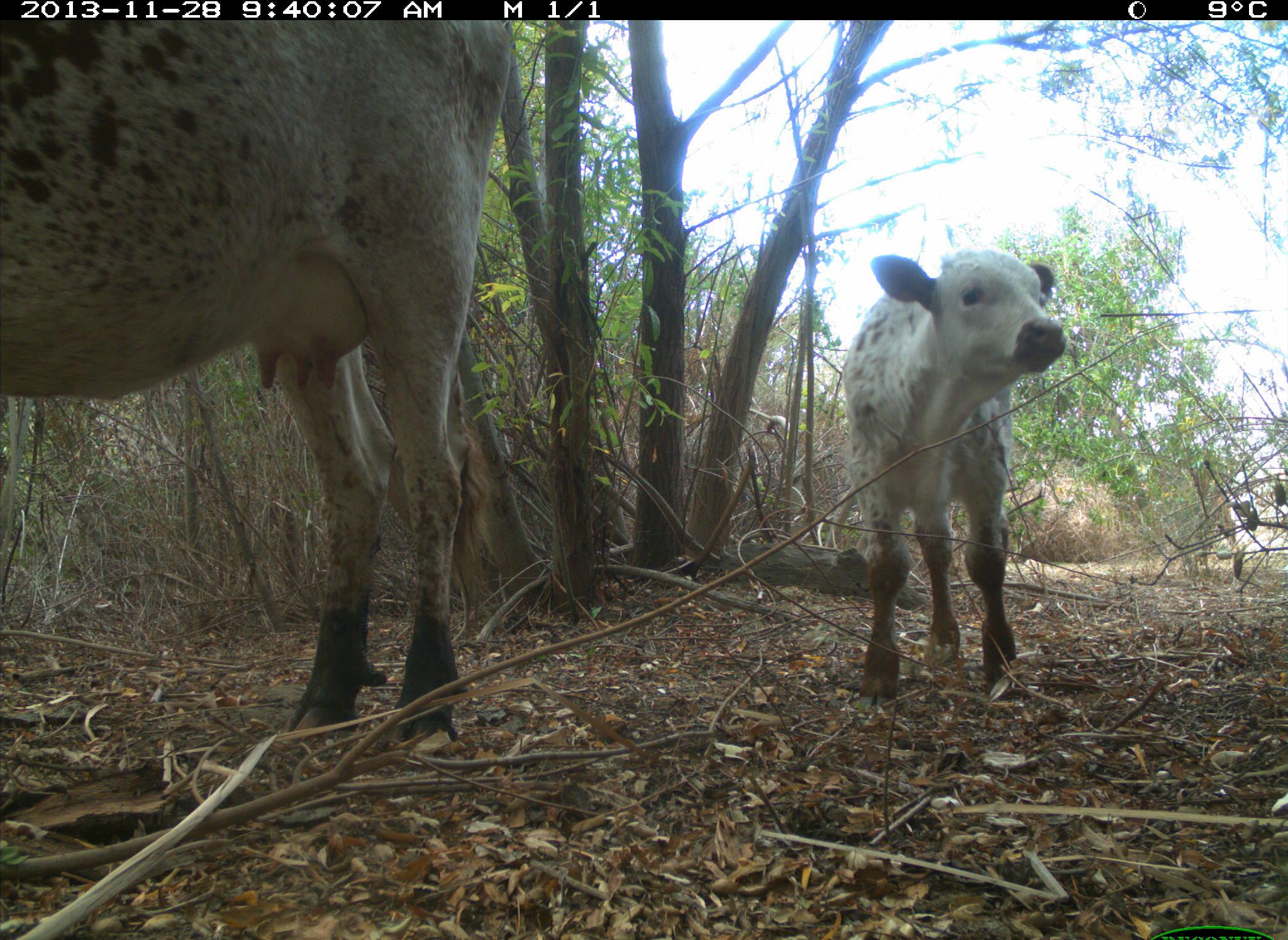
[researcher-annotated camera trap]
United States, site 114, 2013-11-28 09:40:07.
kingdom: Animalia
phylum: Chordata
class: Mammalia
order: Artiodactyla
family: Bovidae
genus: Bos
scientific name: Bos taurus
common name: cow